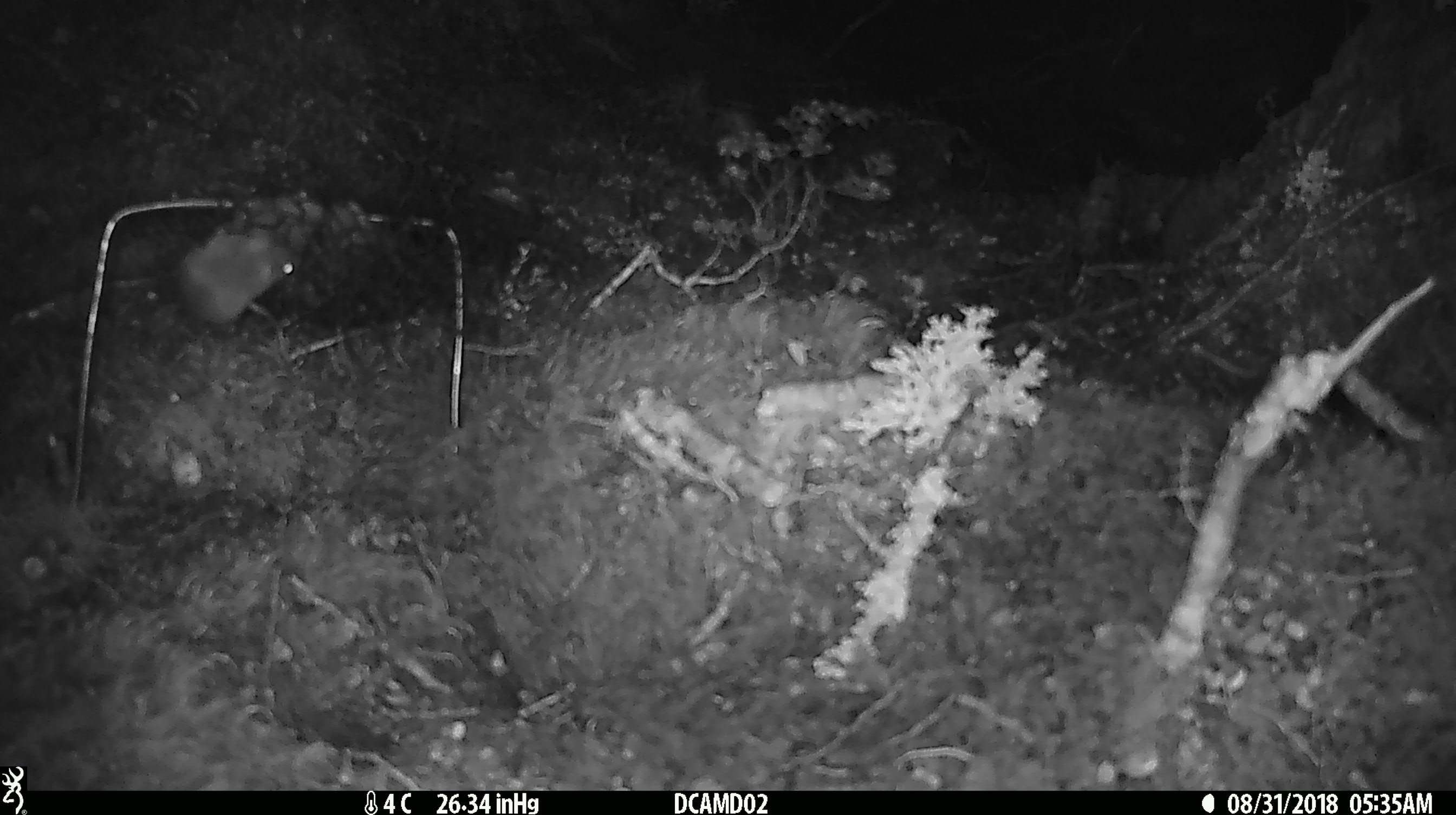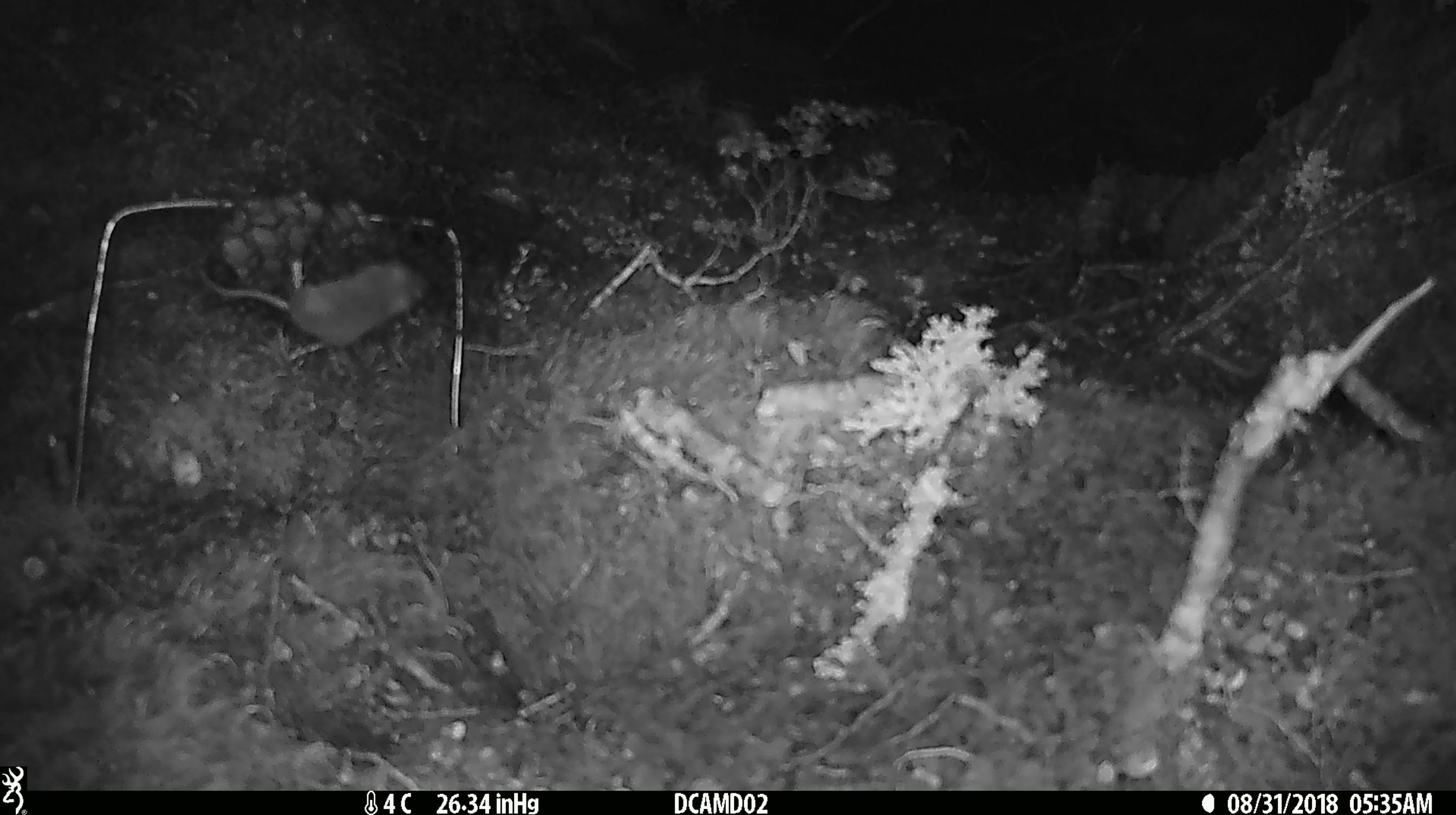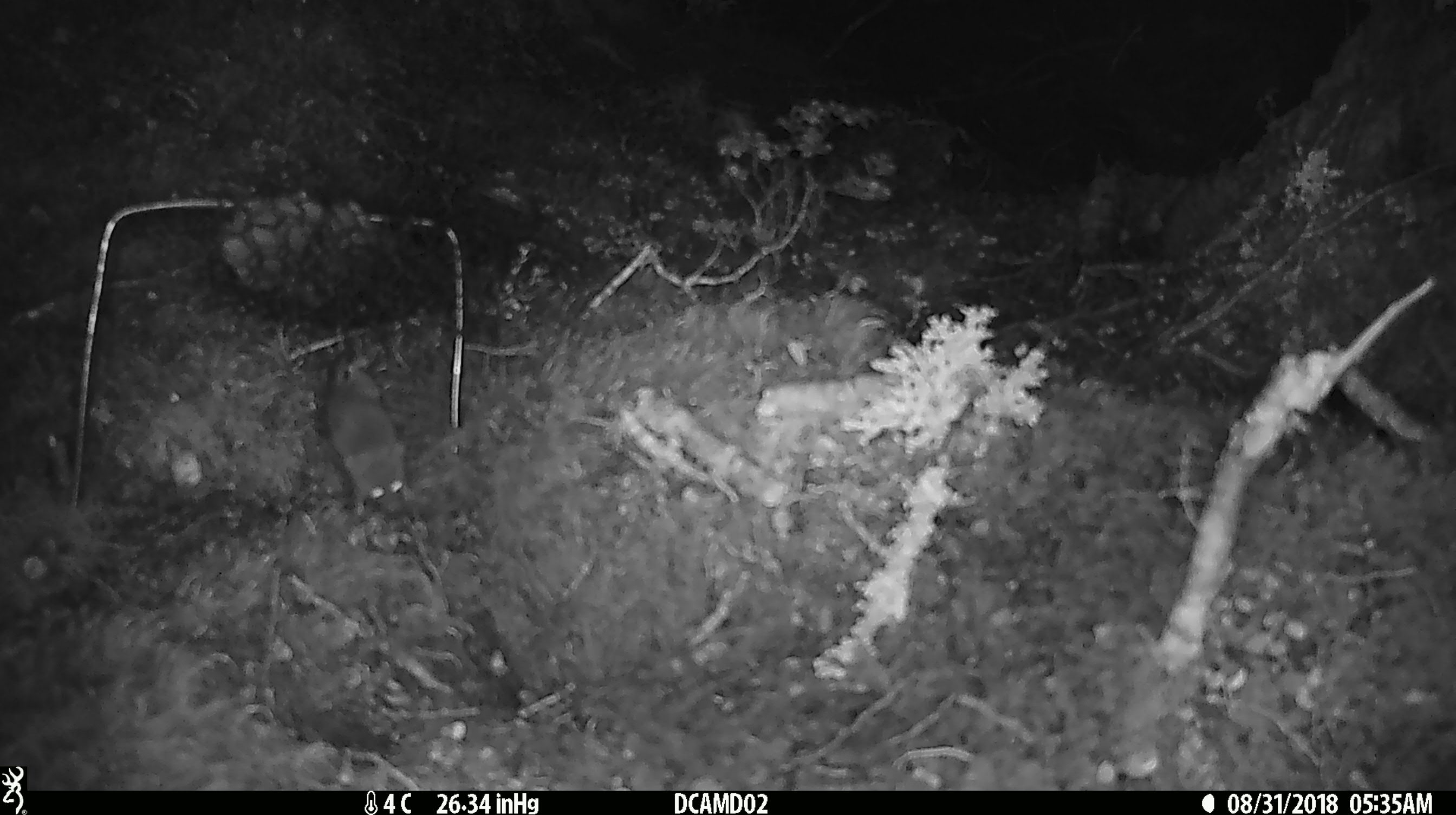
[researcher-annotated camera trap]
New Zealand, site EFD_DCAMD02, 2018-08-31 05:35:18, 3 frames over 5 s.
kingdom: Animalia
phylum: Chordata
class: Mammalia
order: Rodentia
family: Muridae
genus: Mus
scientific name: Mus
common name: mouse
Mouse (Mus).